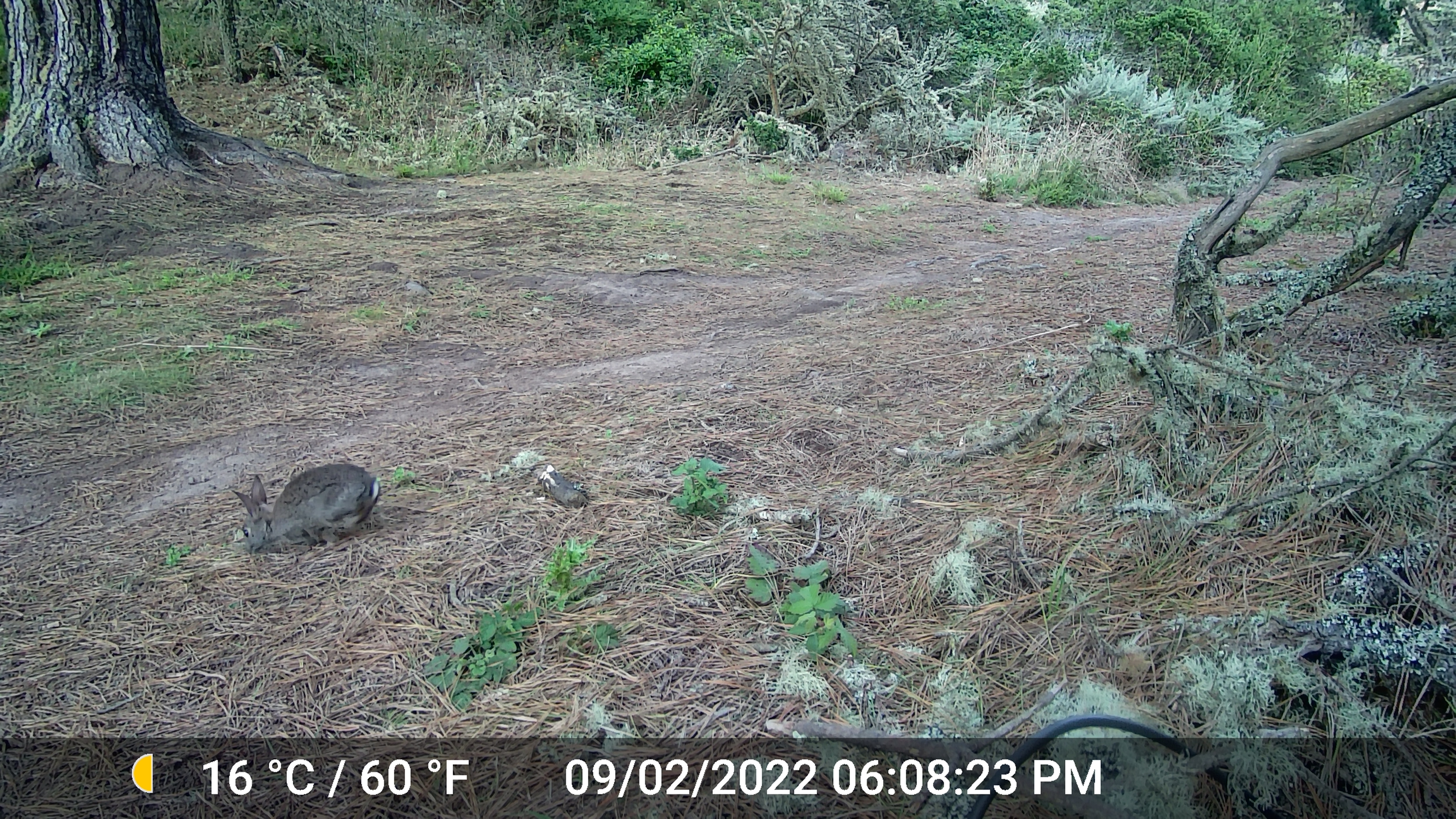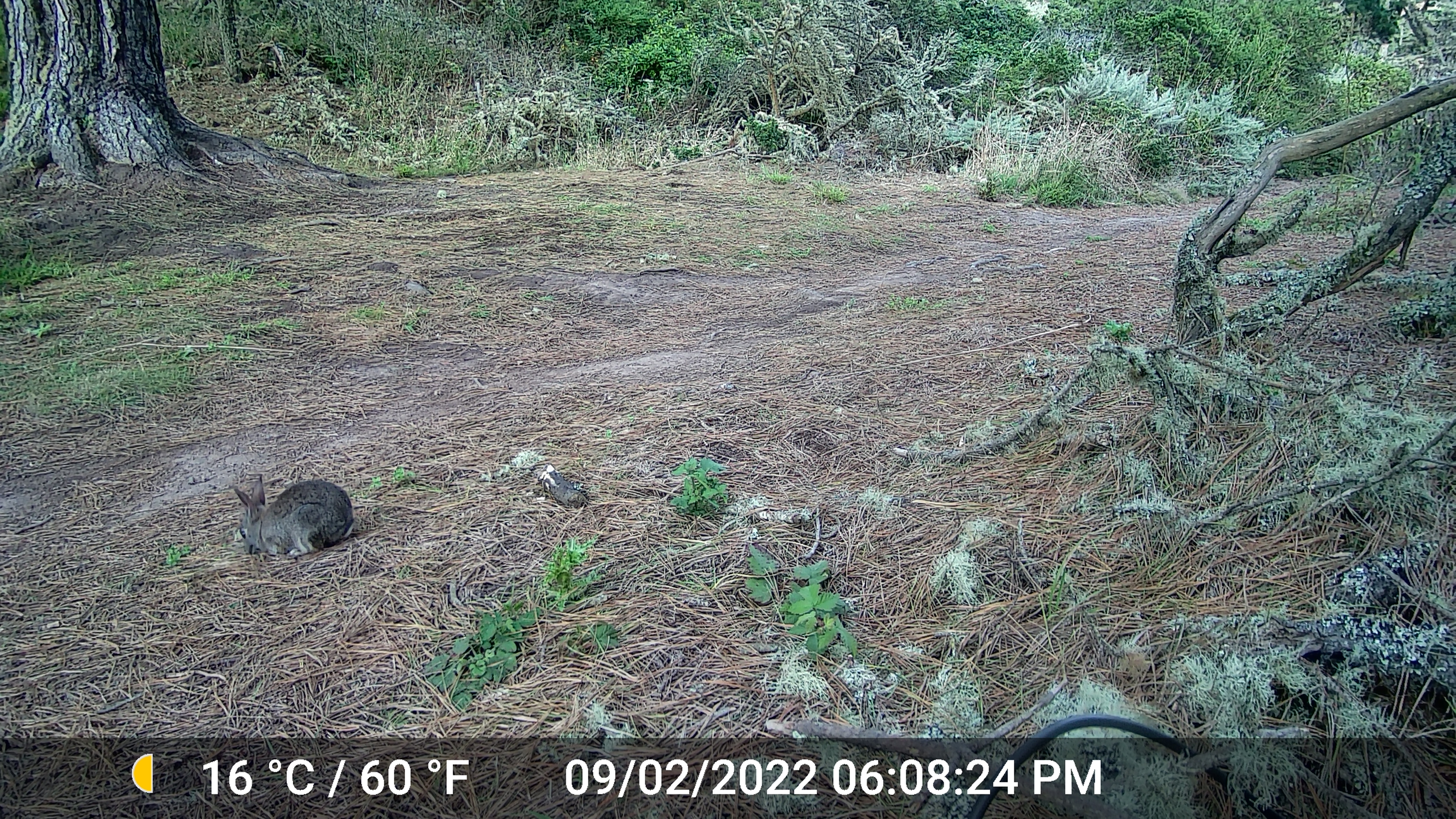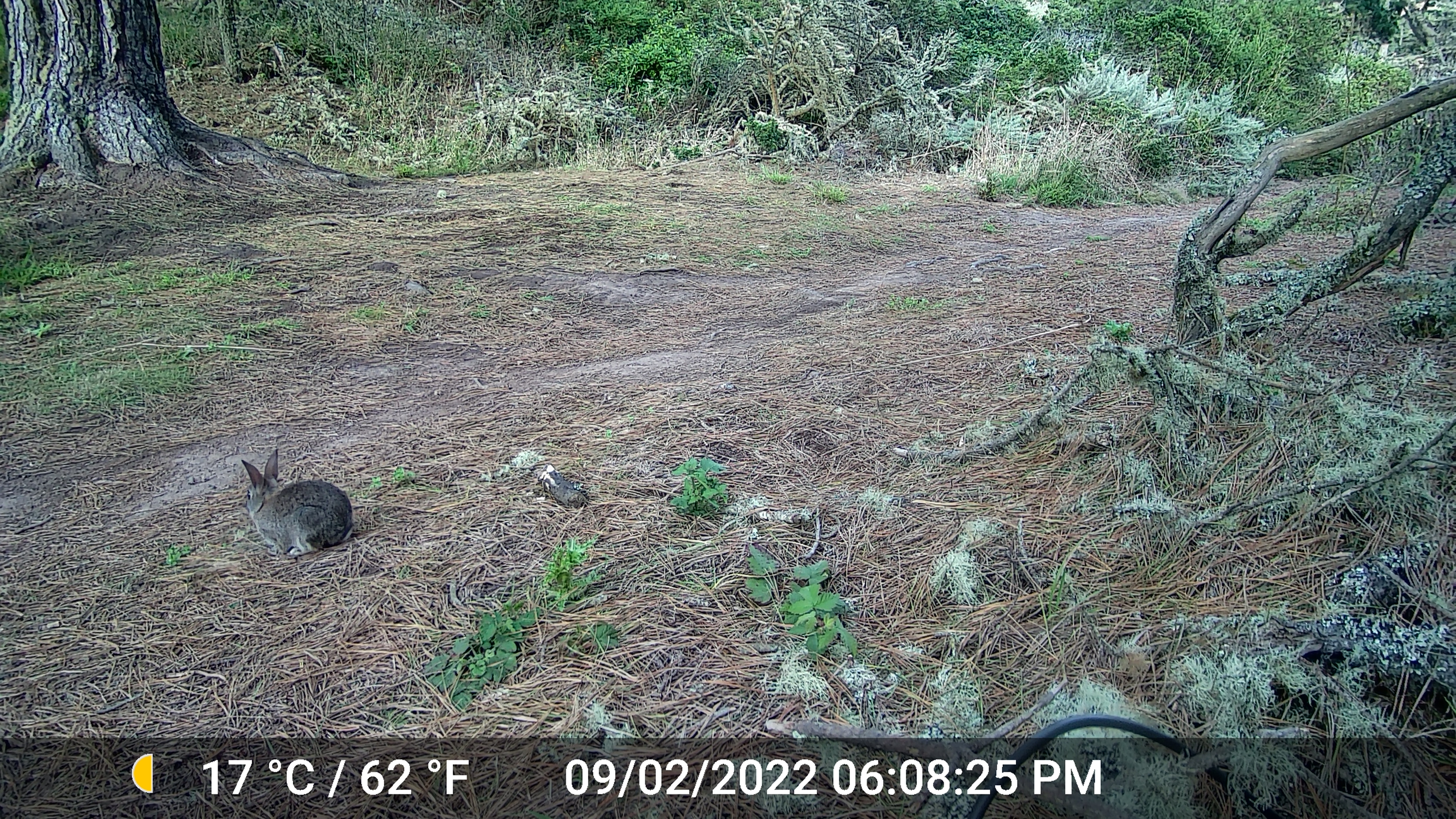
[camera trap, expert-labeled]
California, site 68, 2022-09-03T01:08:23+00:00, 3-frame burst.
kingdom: Animalia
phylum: Chordata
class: Mammalia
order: Lagomorpha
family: Leporidae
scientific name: Leporidae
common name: rabbit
Rabbit (Leporidae).